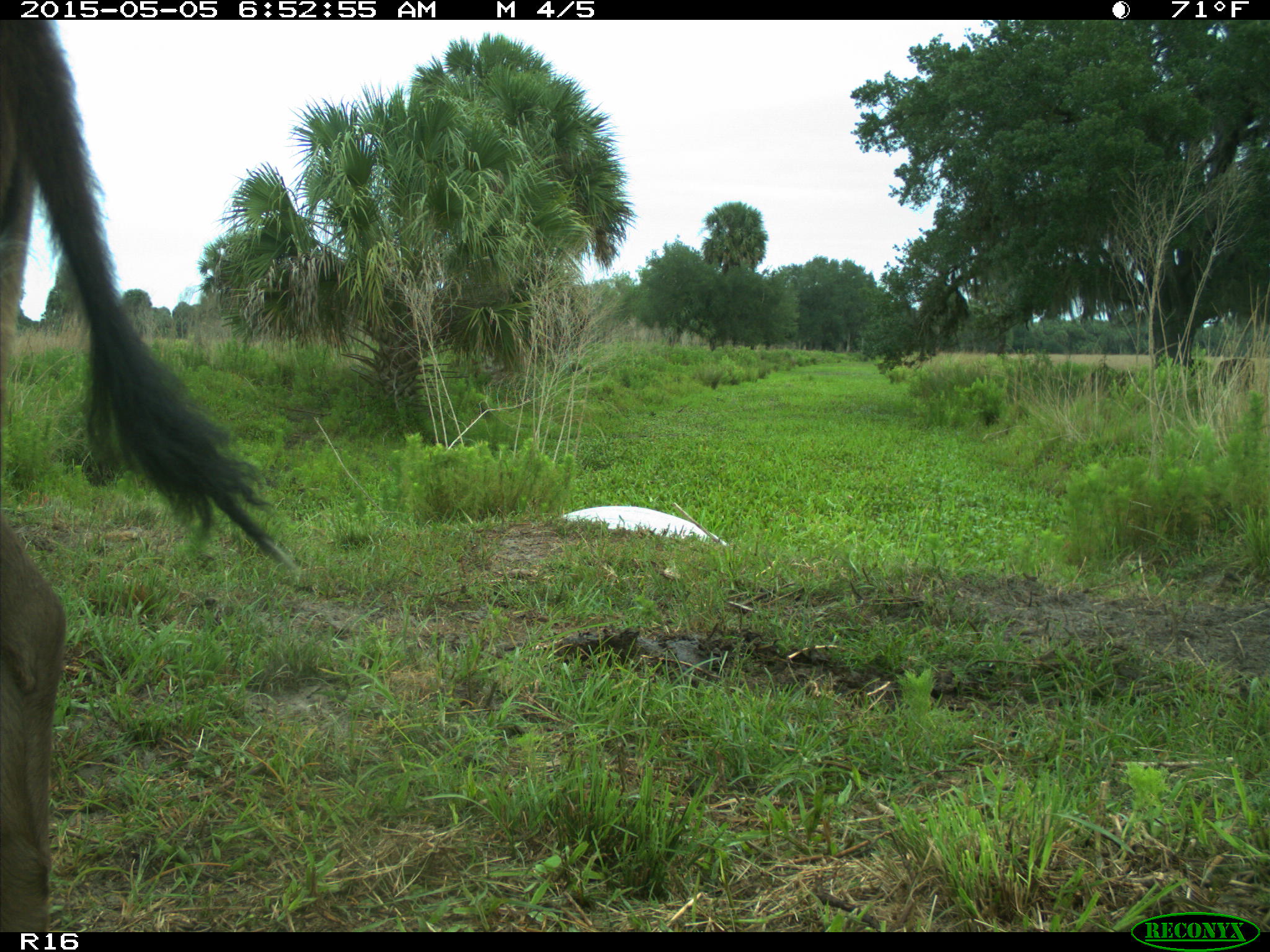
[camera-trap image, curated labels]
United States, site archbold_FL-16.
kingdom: Animalia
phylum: Chordata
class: Mammalia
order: Artiodactyla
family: Bovidae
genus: Bos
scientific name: Bos taurus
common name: domestic cow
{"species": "Bos taurus (domestic cow)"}